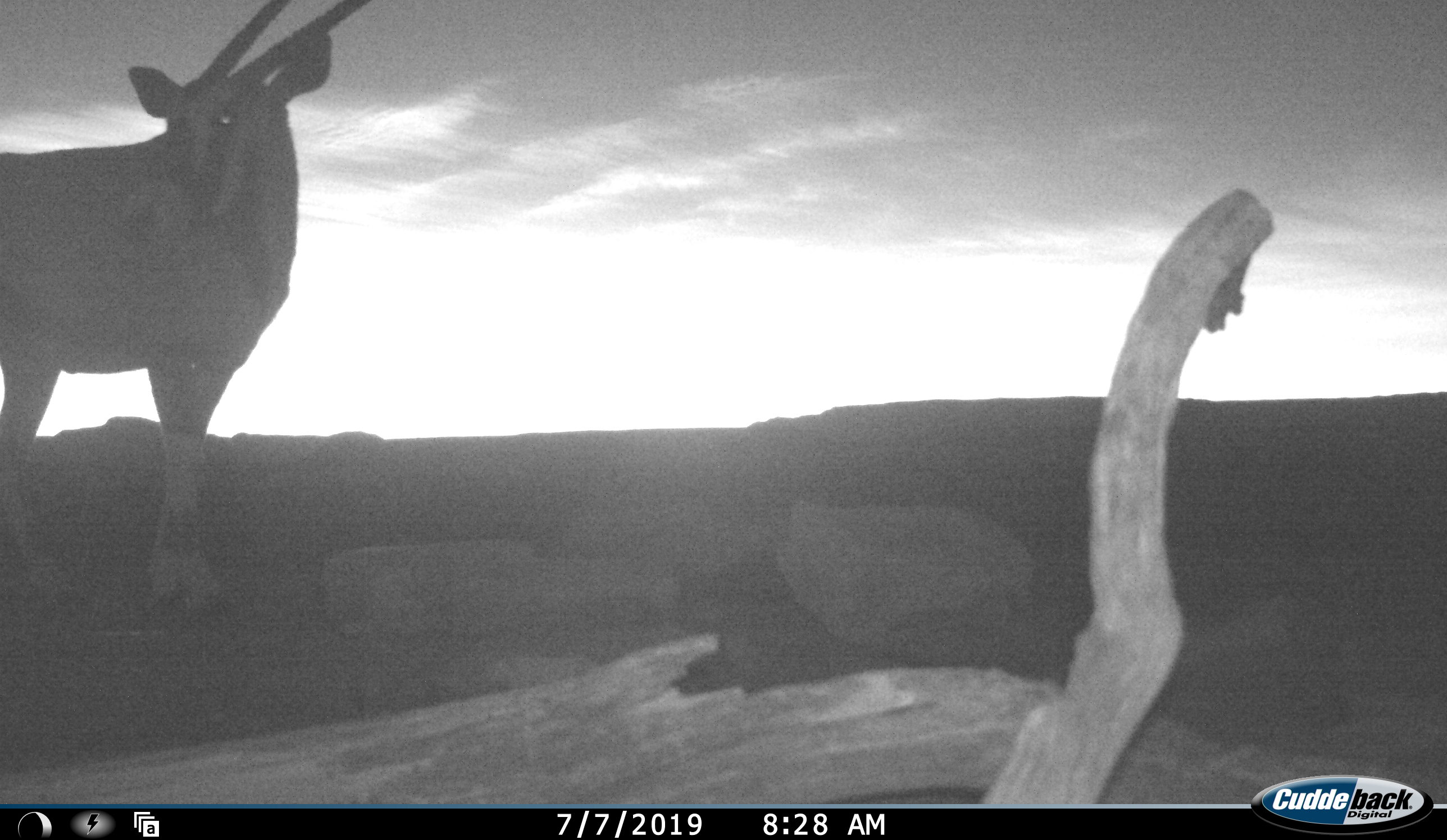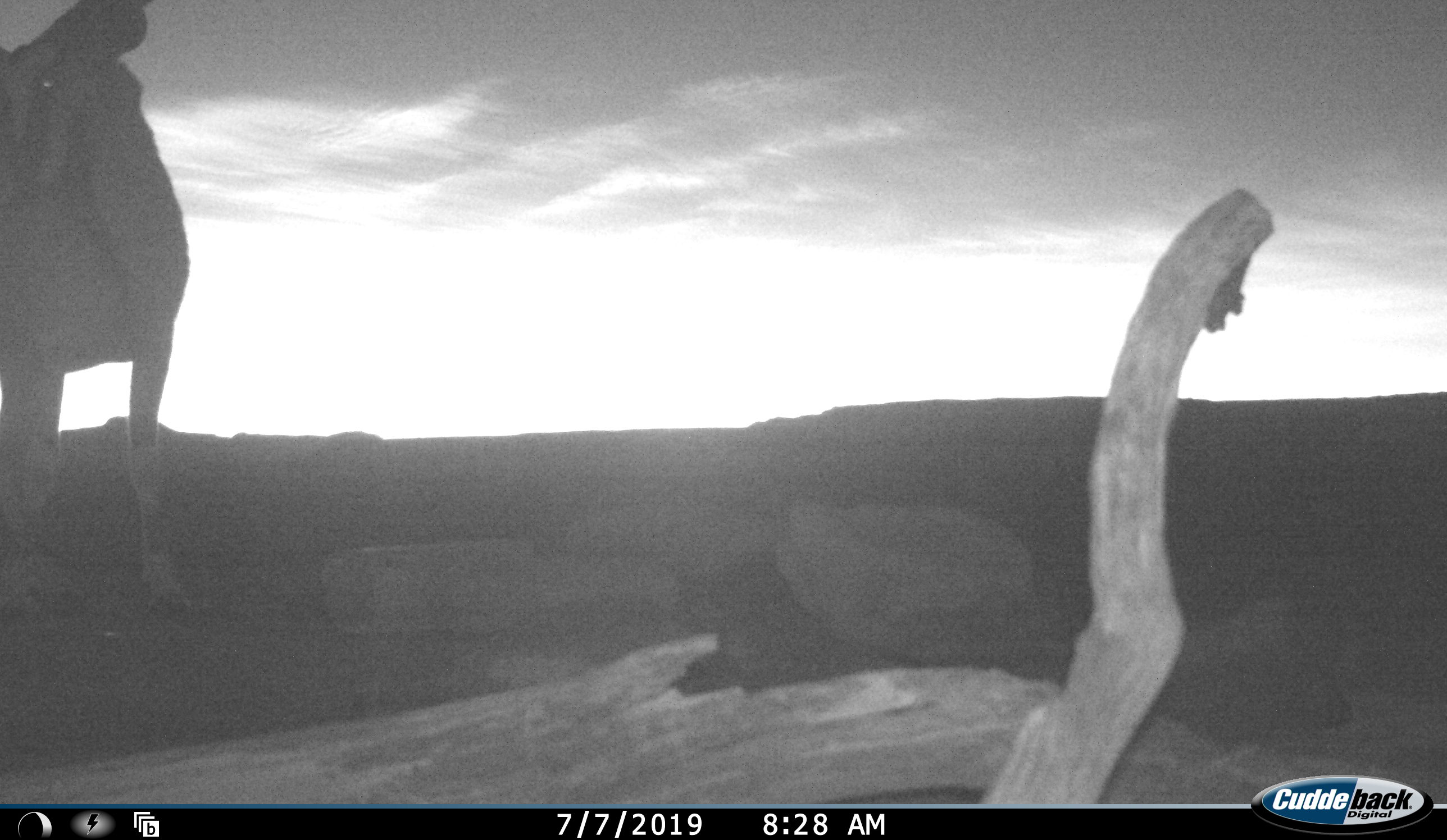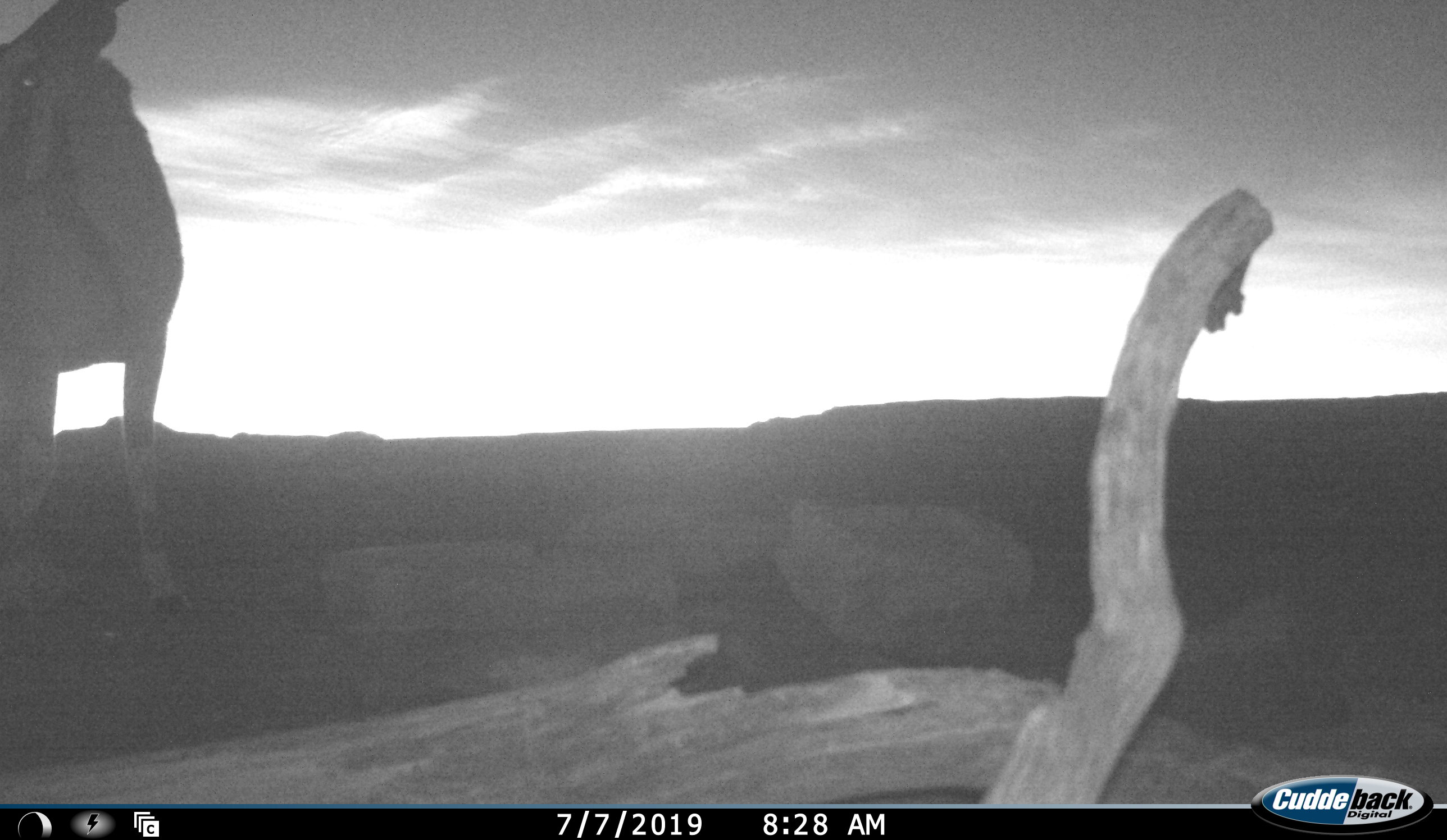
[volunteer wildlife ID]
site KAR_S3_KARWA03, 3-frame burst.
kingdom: Animalia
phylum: Chordata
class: Mammalia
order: Artiodactyla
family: Bovidae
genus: Oryx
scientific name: Oryx gazella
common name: gemsbok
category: oryx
Oryx (gemsbok) (Oryx gazella), count 1. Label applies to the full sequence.